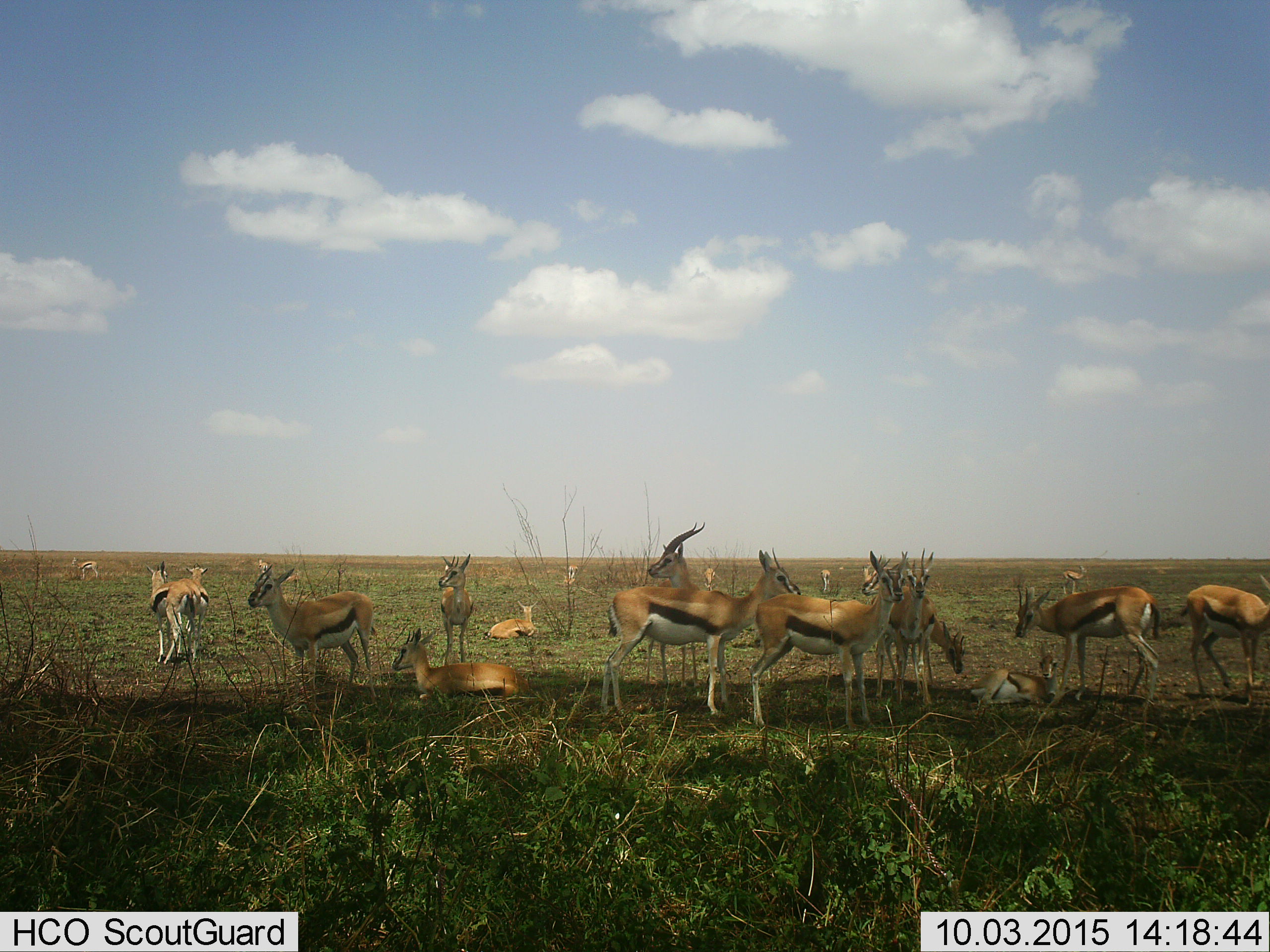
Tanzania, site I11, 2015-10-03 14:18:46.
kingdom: Animalia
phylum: Chordata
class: Mammalia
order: Artiodactyla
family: Bovidae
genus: Eudorcas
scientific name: Eudorcas thomsonii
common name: thomson's gazelle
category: gazellethomsons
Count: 11-50.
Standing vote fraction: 100%.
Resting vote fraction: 89%.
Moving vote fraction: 33%.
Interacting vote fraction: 33%.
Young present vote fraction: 44%.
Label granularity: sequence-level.